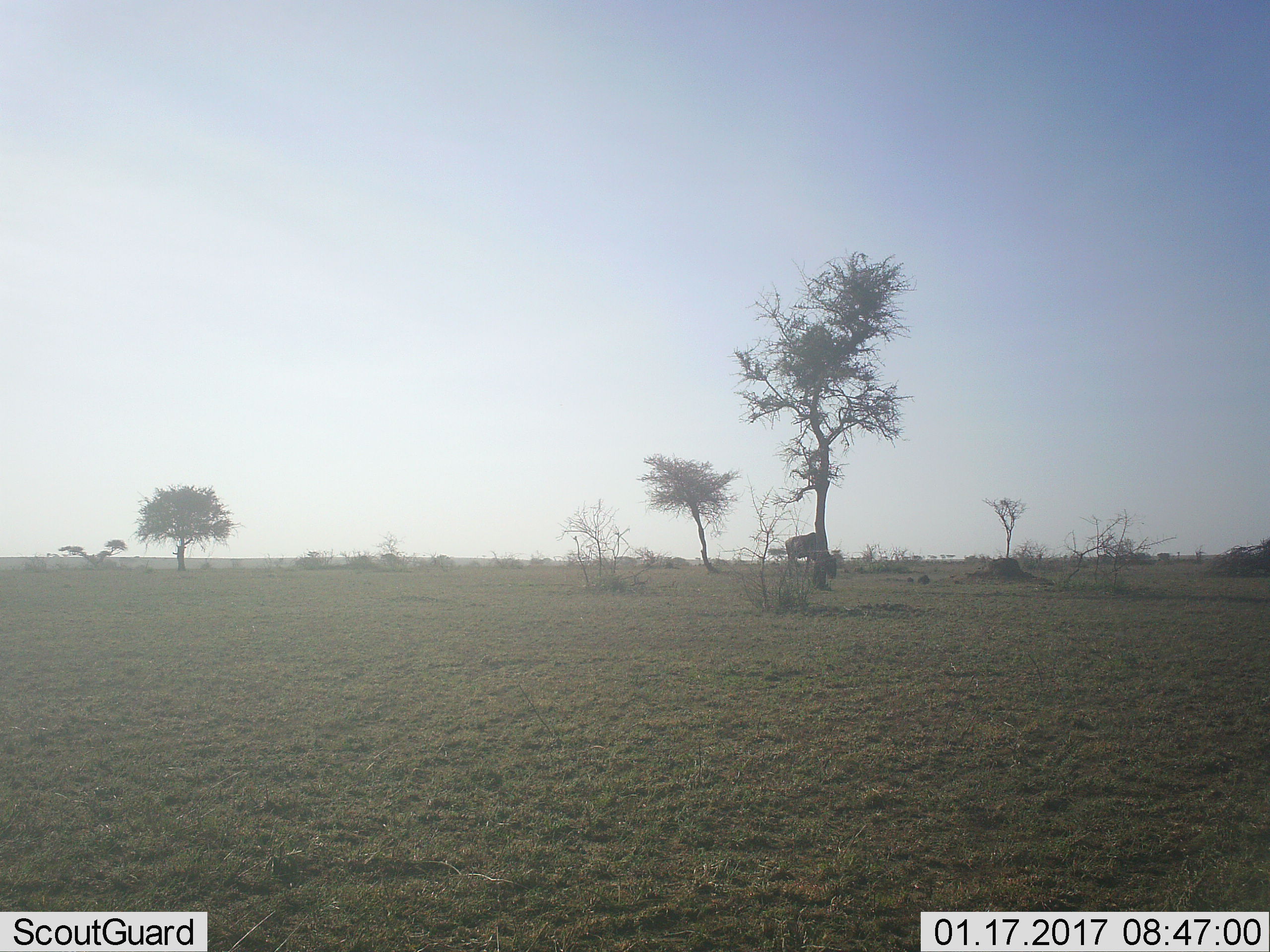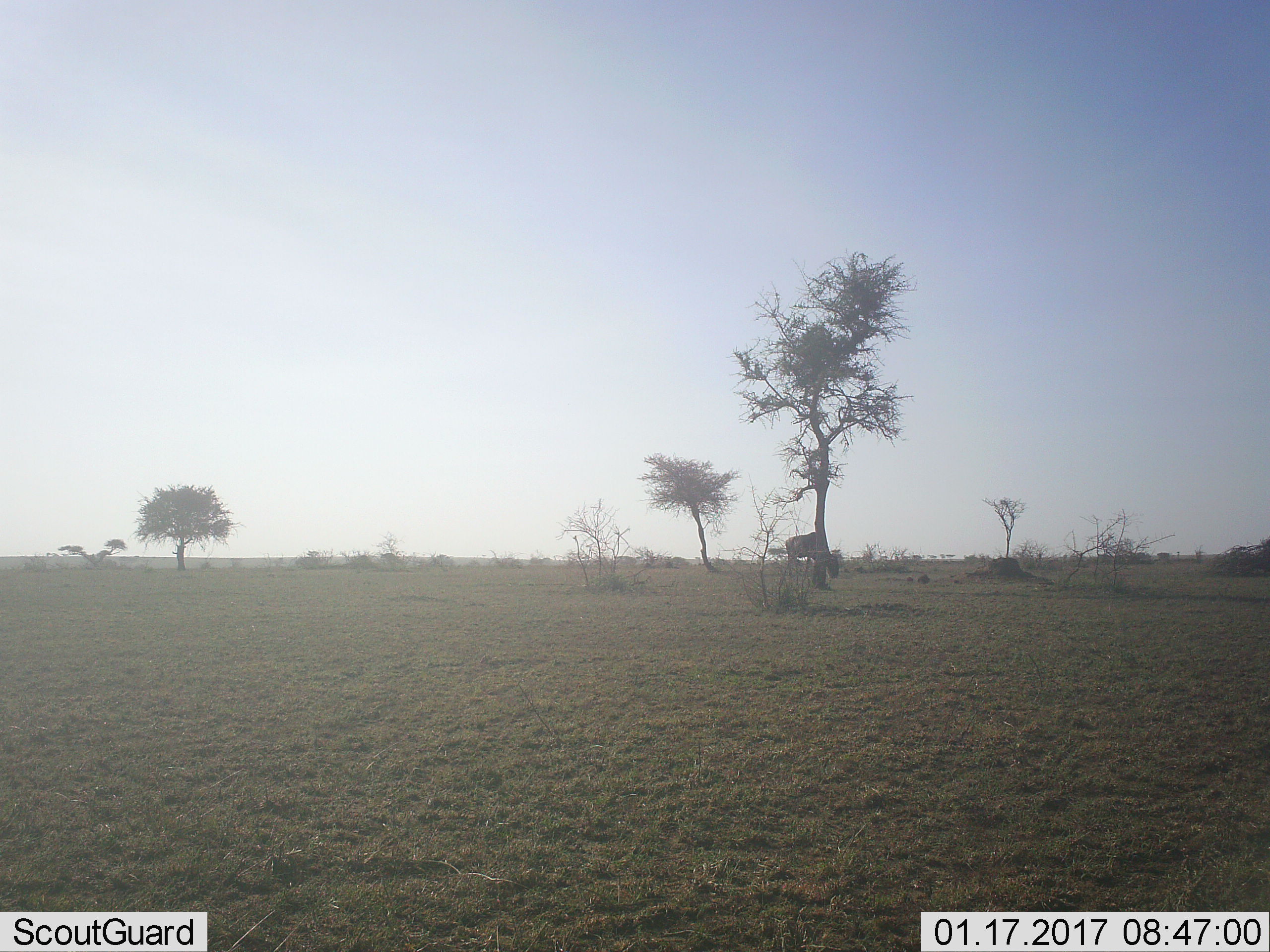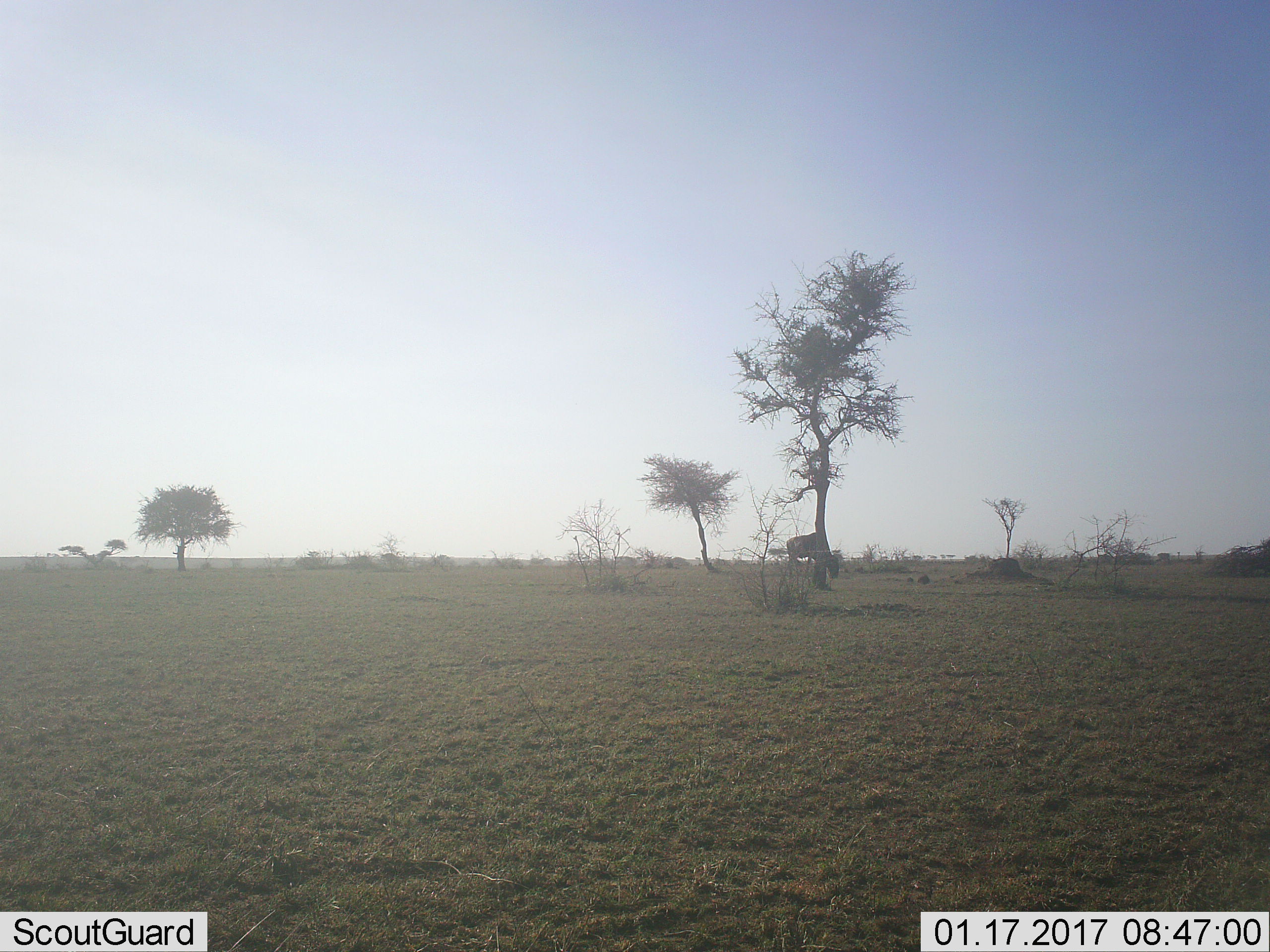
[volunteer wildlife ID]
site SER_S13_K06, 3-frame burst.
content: unidentified animal